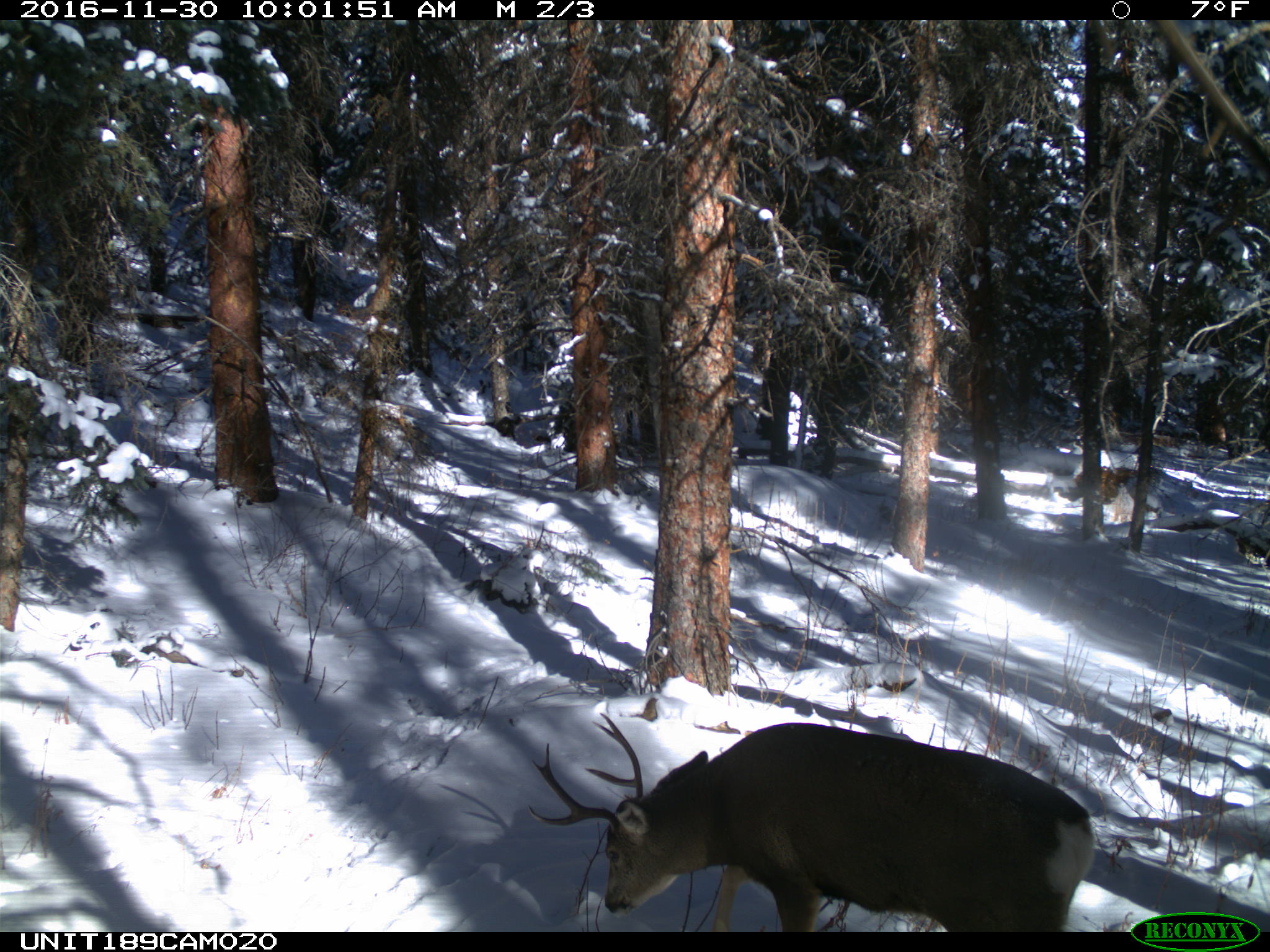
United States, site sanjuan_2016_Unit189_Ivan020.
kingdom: Animalia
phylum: Chordata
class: Mammalia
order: Artiodactyla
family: Cervidae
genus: Odocoileus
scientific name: Odocoileus hemionus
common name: mule deer